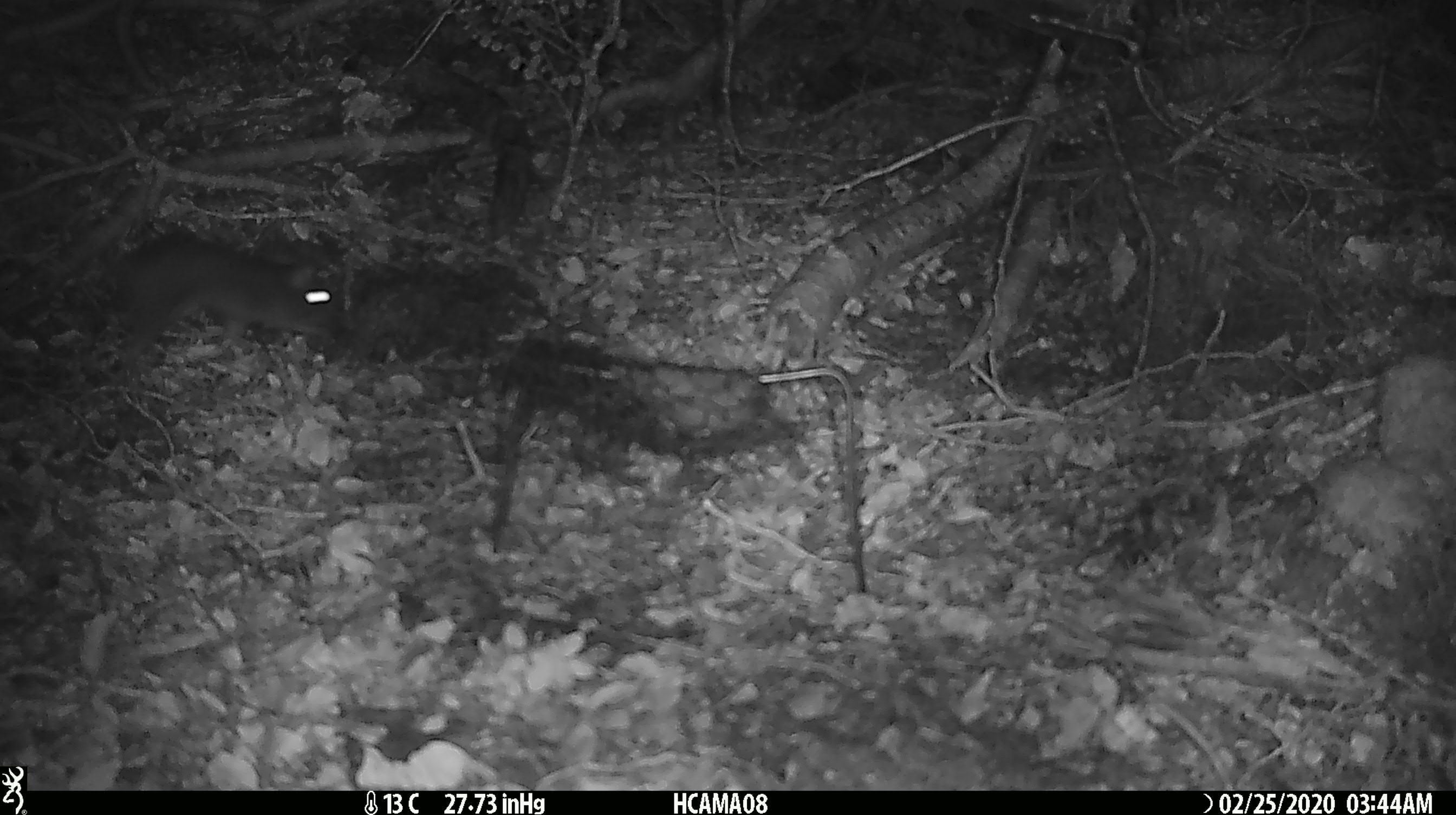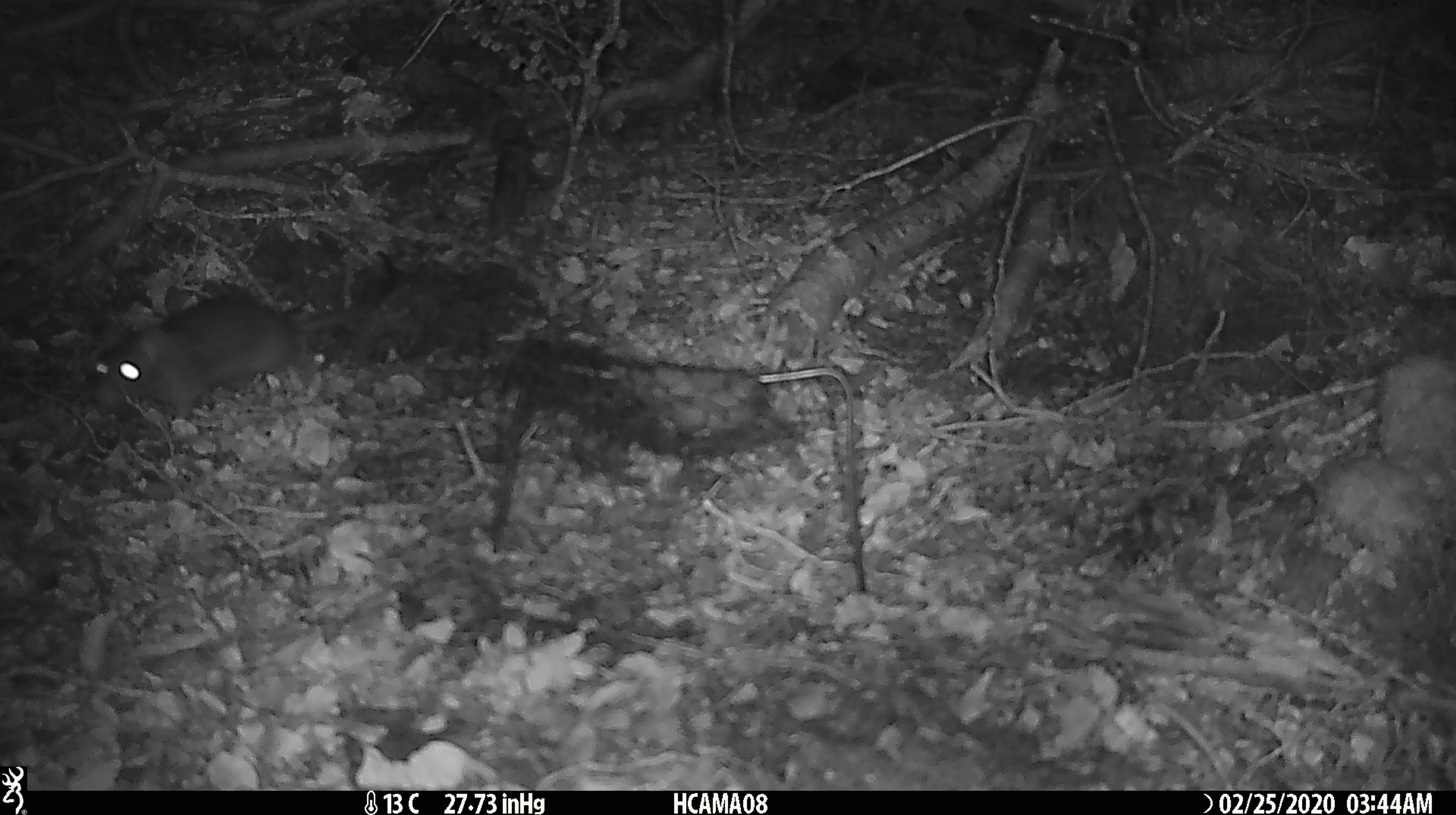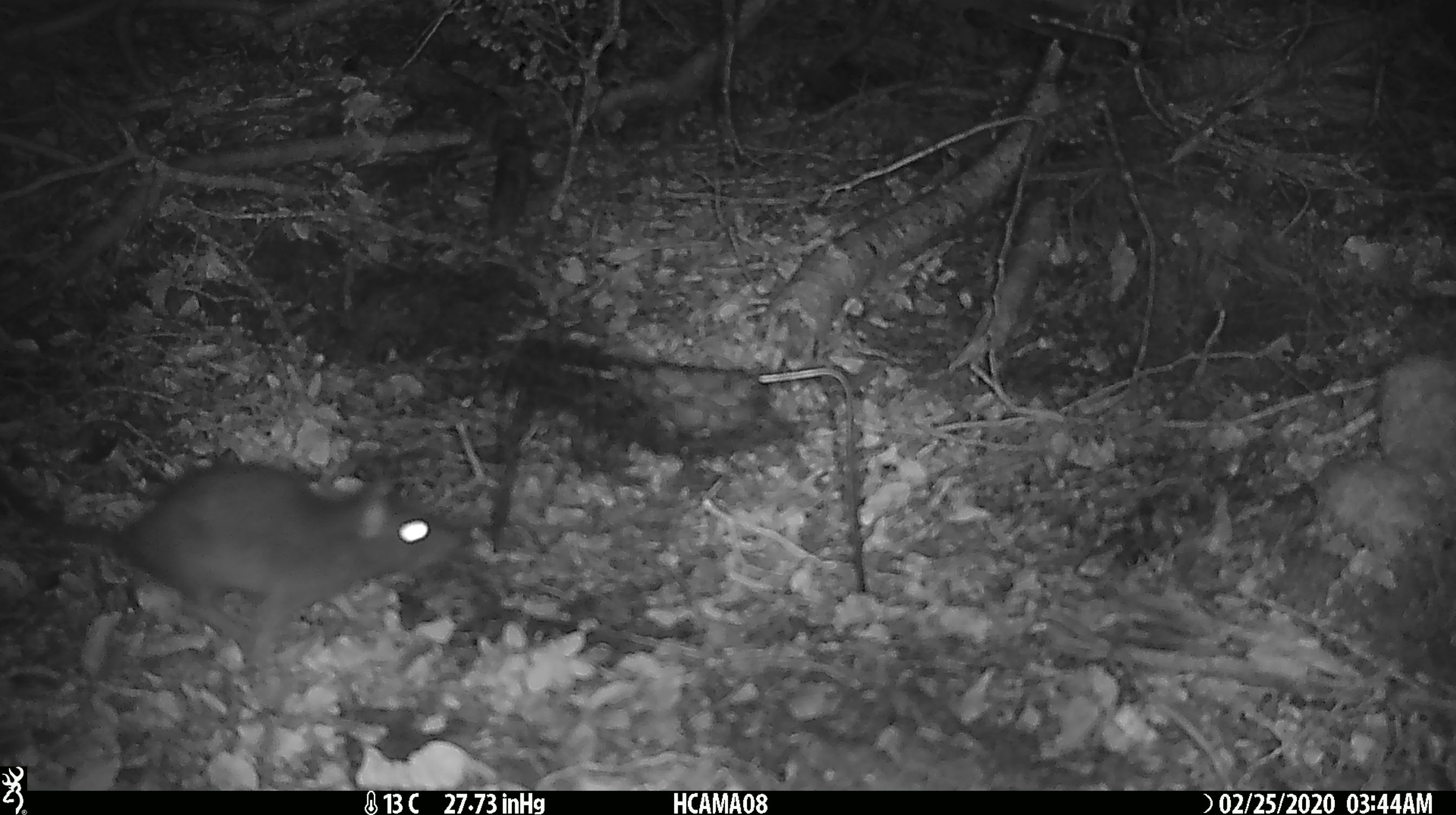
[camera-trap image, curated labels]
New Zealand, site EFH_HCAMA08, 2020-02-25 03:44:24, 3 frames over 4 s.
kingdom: Animalia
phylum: Chordata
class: Mammalia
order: Rodentia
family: Muridae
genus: Rattus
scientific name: Rattus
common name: rat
Rat (Rattus).